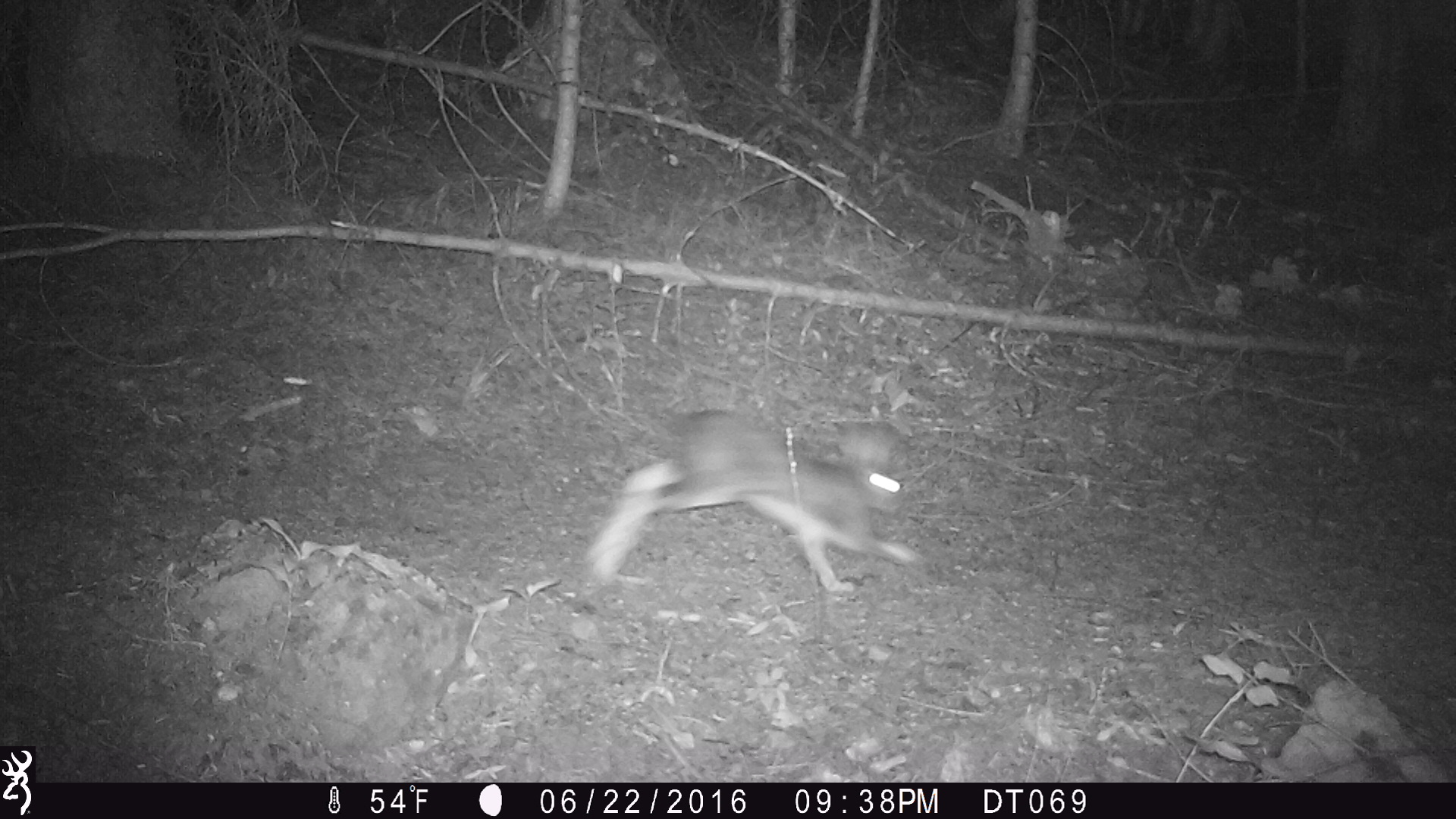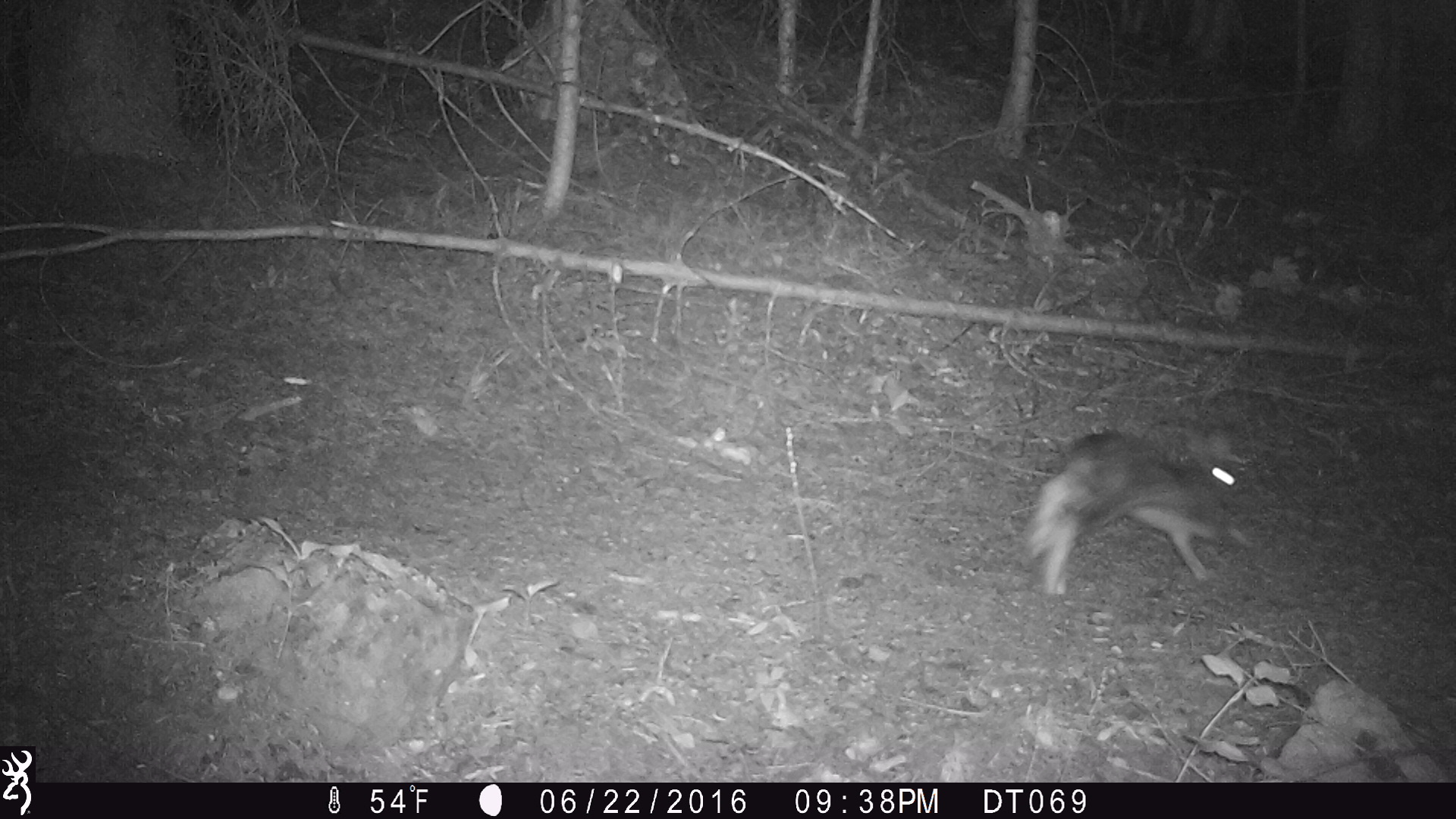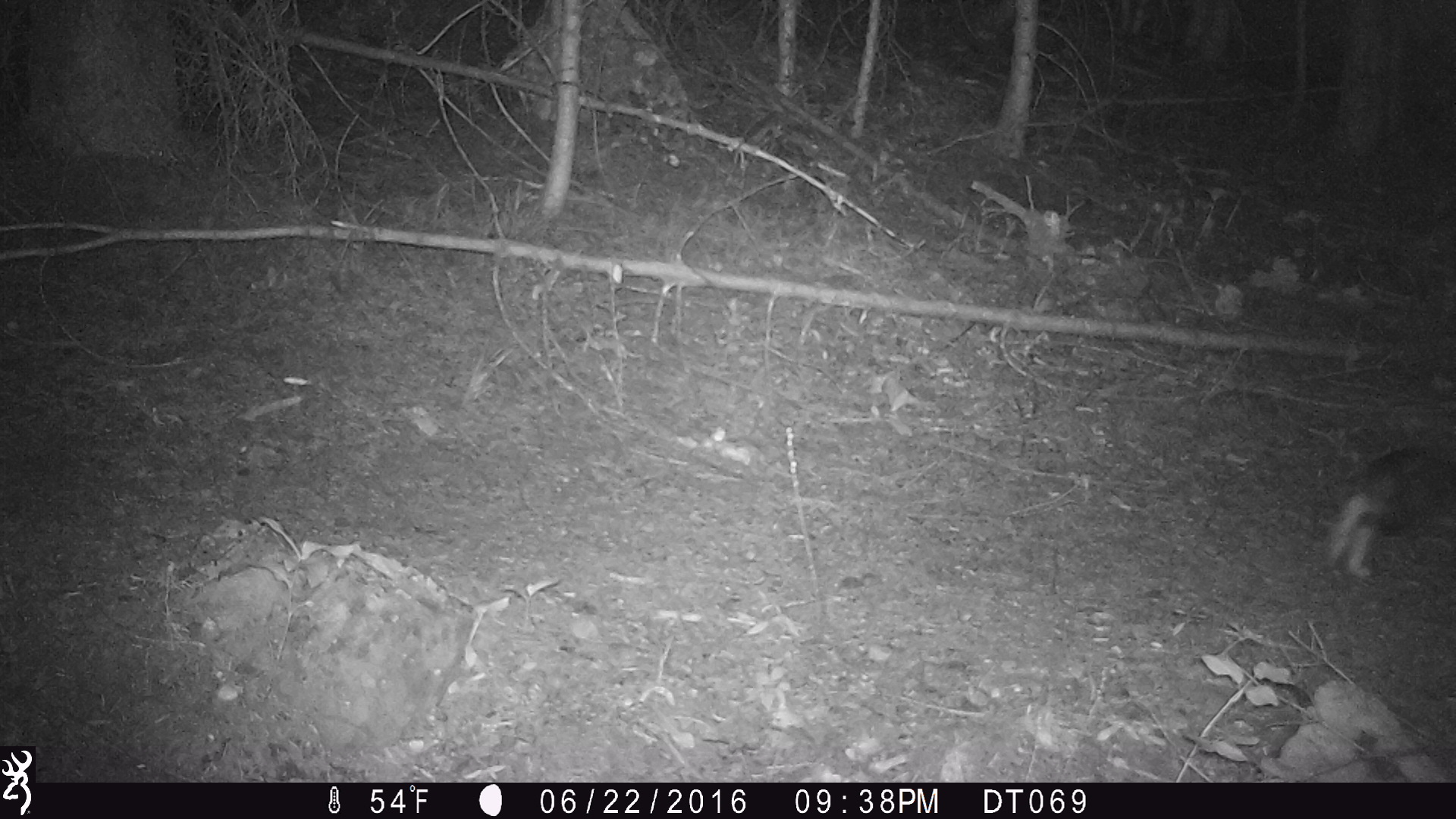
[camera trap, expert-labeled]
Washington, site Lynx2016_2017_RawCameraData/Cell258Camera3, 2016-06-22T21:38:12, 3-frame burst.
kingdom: Animalia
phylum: Chordata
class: Mammalia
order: Lagomorpha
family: Leporidae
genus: Lepus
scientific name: Lepus americanus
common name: snowshoe hare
Lepus americanus (snowshoe hare). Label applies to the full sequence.